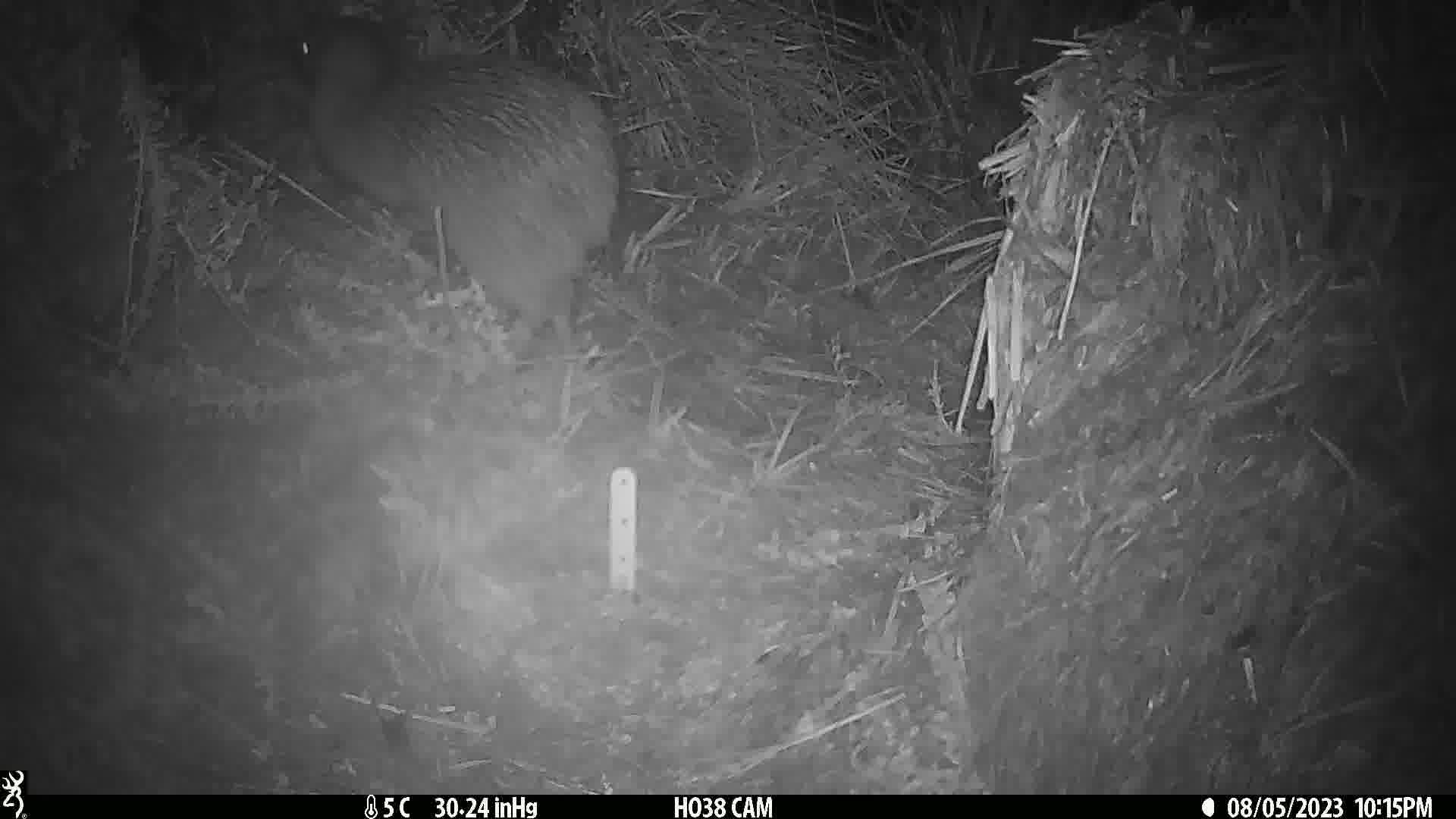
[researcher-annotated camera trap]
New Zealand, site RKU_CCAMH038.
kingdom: Animalia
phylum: Chordata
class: Aves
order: Apterygiformes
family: Apterygidae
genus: Apteryx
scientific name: Apteryx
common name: kiwi